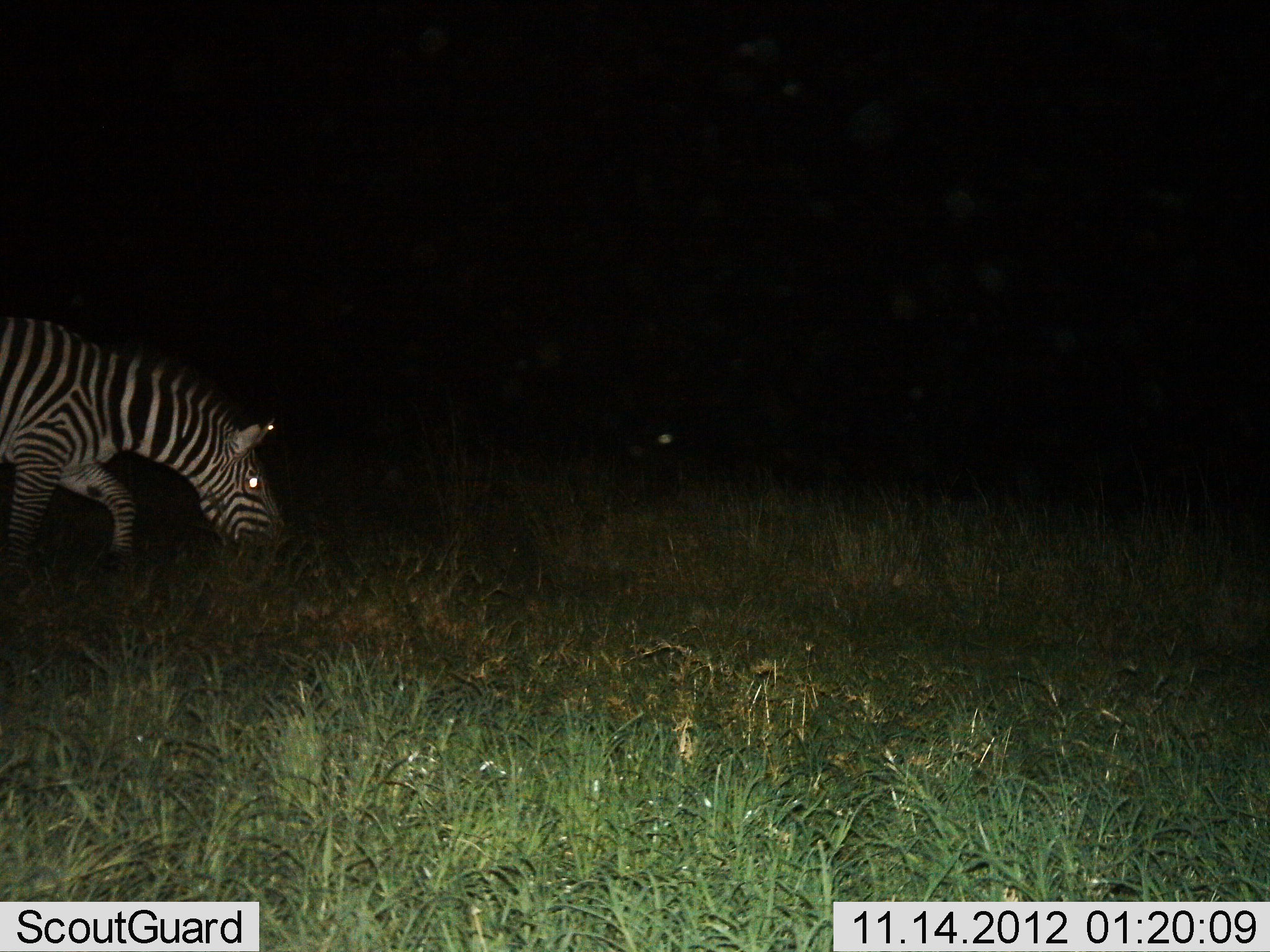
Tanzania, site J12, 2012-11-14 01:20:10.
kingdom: Animalia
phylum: Chordata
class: Mammalia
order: Perissodactyla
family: Equidae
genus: Equus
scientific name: Equus quagga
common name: plains zebra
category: zebra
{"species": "zebra (plains zebra) (Equus quagga)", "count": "1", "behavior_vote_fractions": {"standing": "40%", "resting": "0%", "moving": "20%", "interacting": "0%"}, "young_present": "0%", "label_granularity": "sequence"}